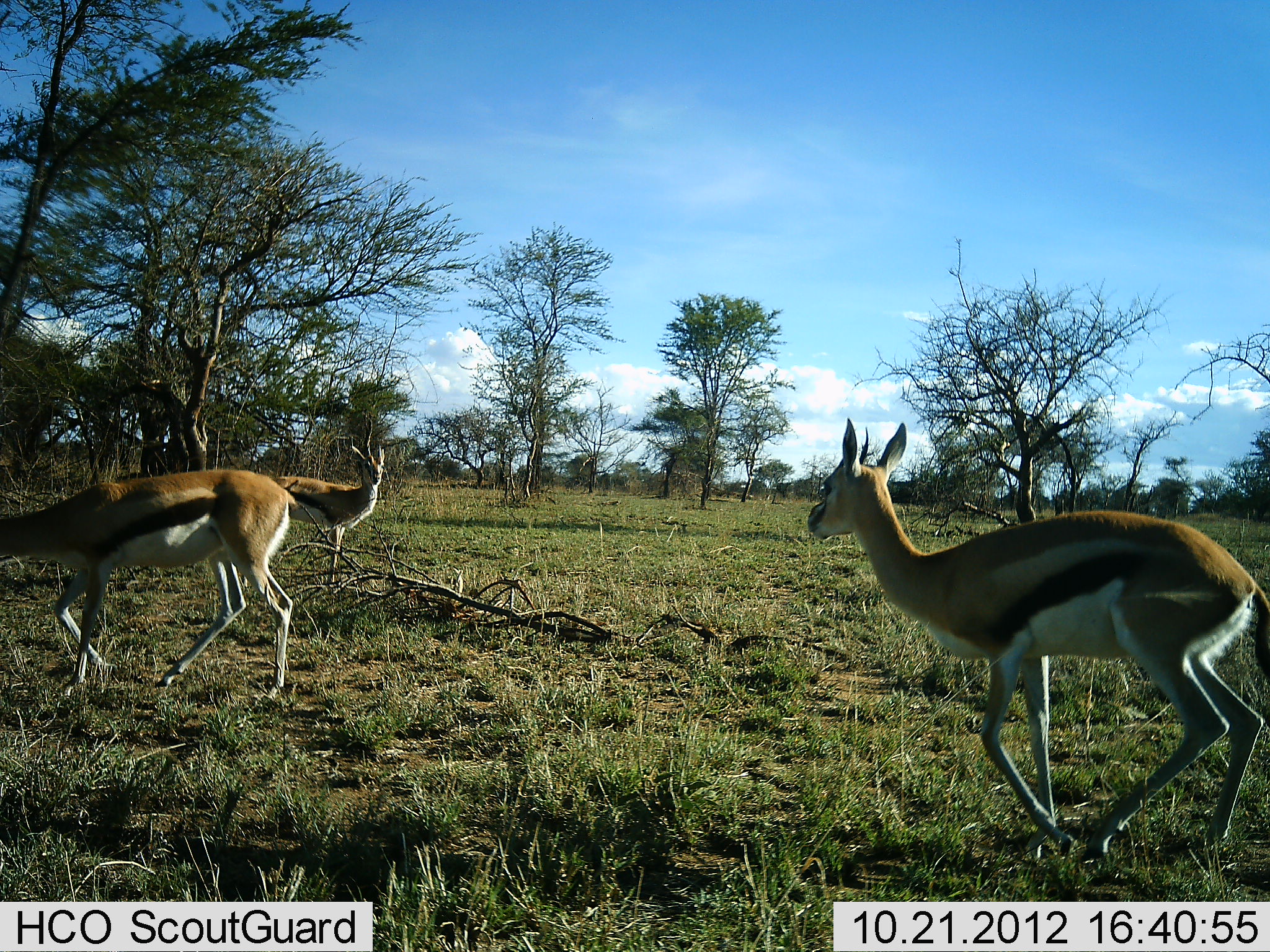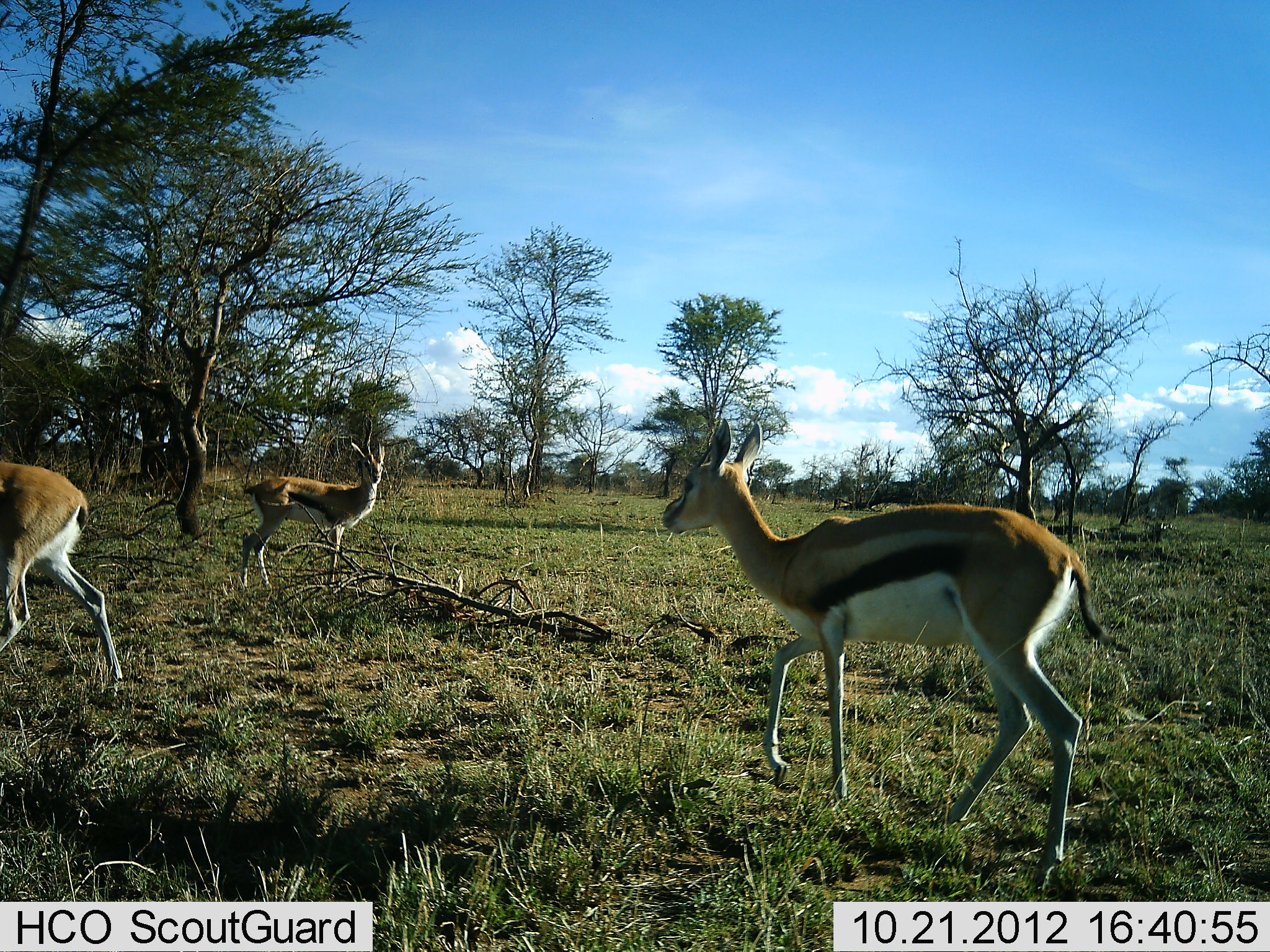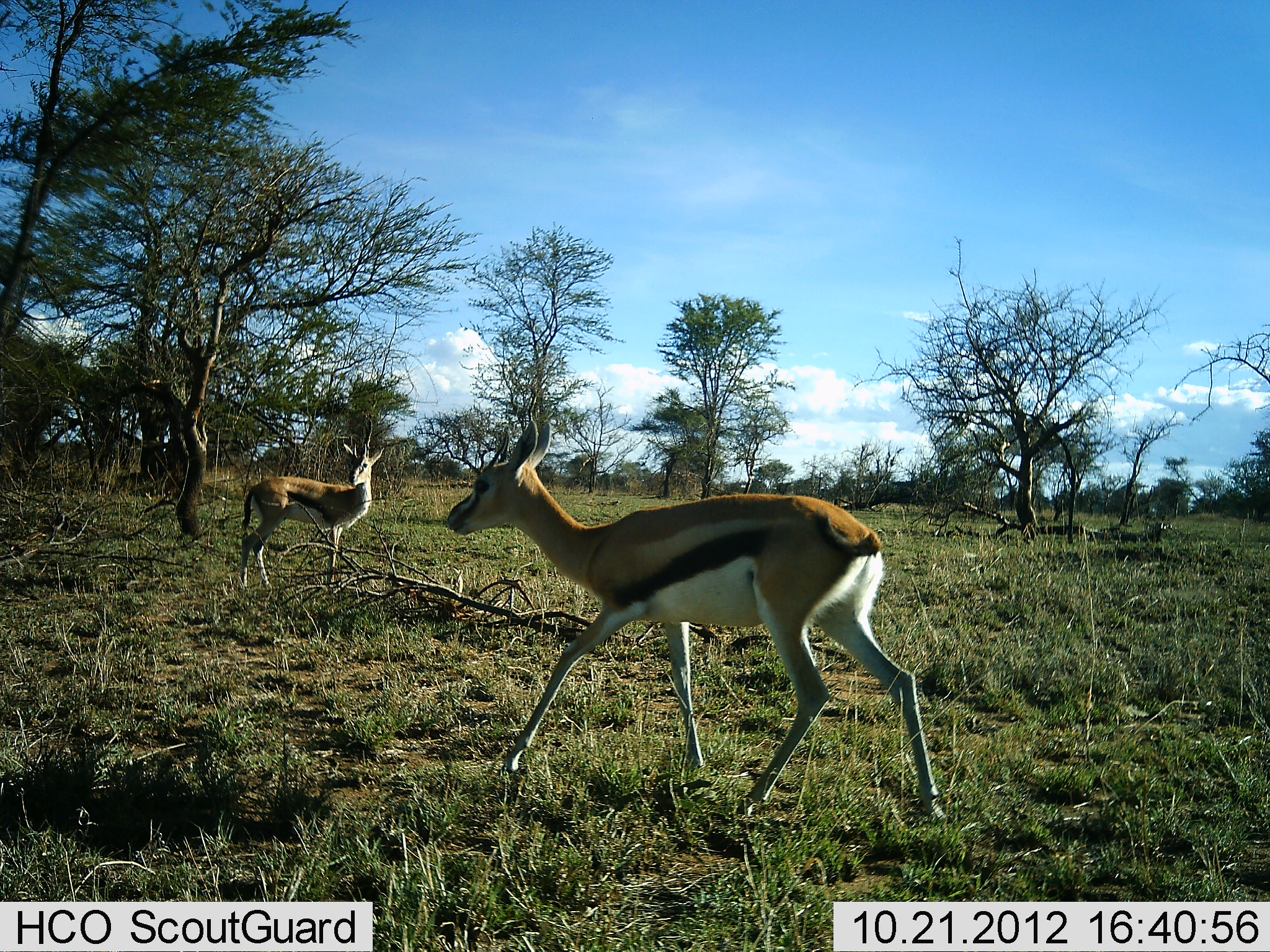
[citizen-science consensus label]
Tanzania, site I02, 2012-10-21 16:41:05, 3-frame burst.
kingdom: Animalia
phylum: Chordata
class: Mammalia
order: Artiodactyla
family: Bovidae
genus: Eudorcas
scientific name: Eudorcas thomsonii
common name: thomson's gazelle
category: gazellethomsons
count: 3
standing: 50%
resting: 0%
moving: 100%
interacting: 0%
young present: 0%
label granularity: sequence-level